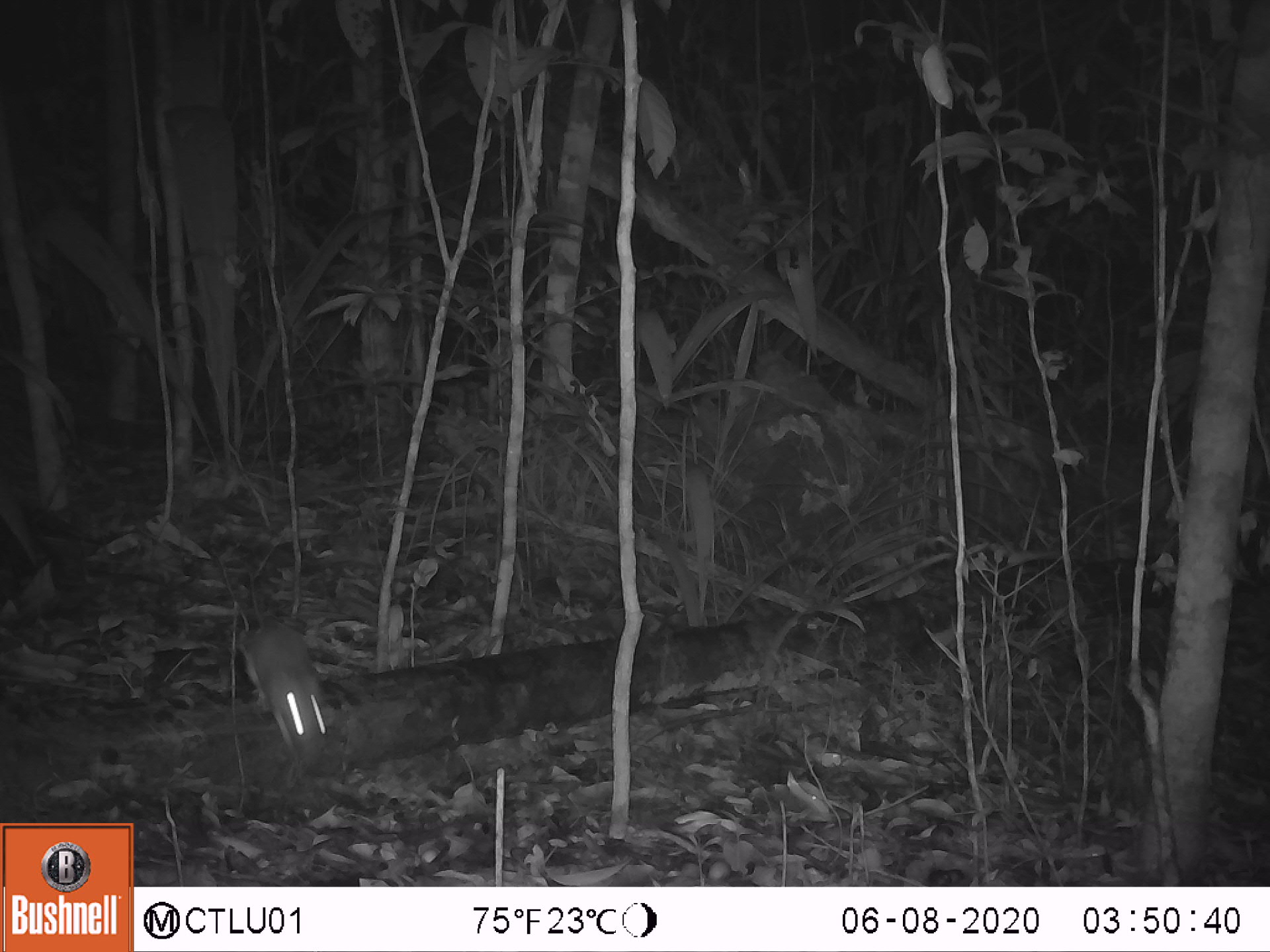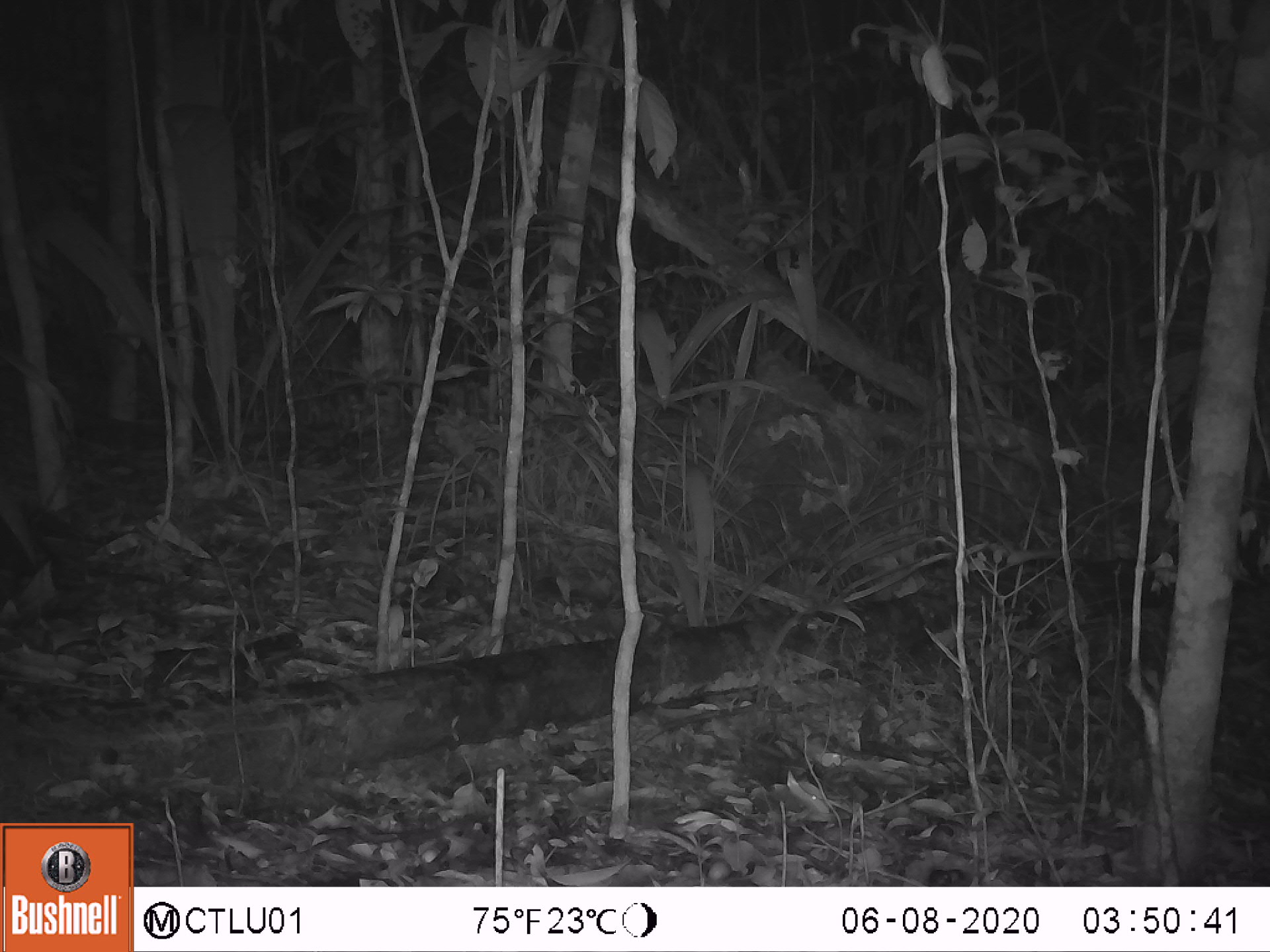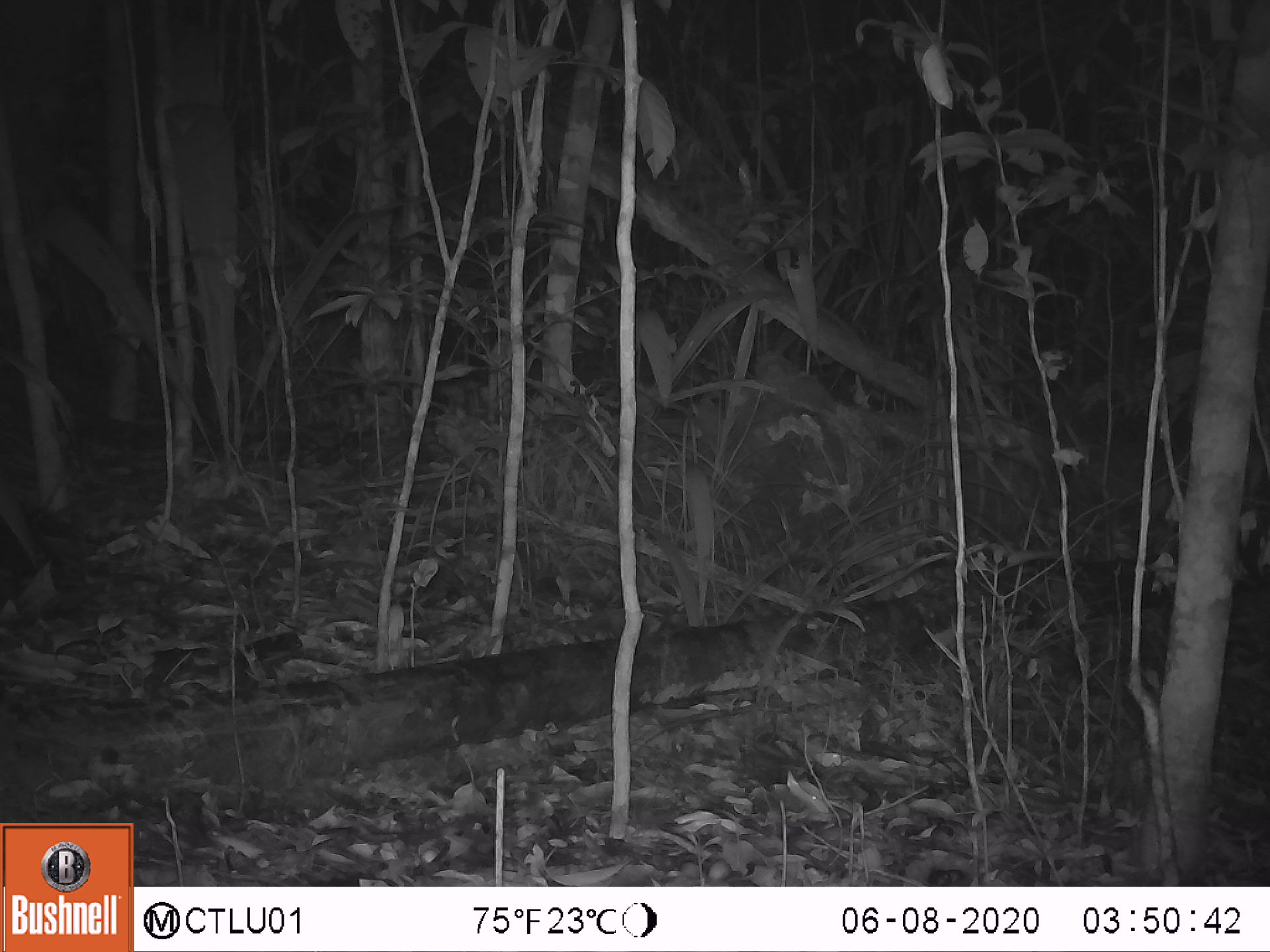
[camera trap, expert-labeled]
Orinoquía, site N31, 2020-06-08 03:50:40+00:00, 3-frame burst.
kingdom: Animalia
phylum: Chordata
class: Mammalia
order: Rodentia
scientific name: Rodentia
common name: rodent